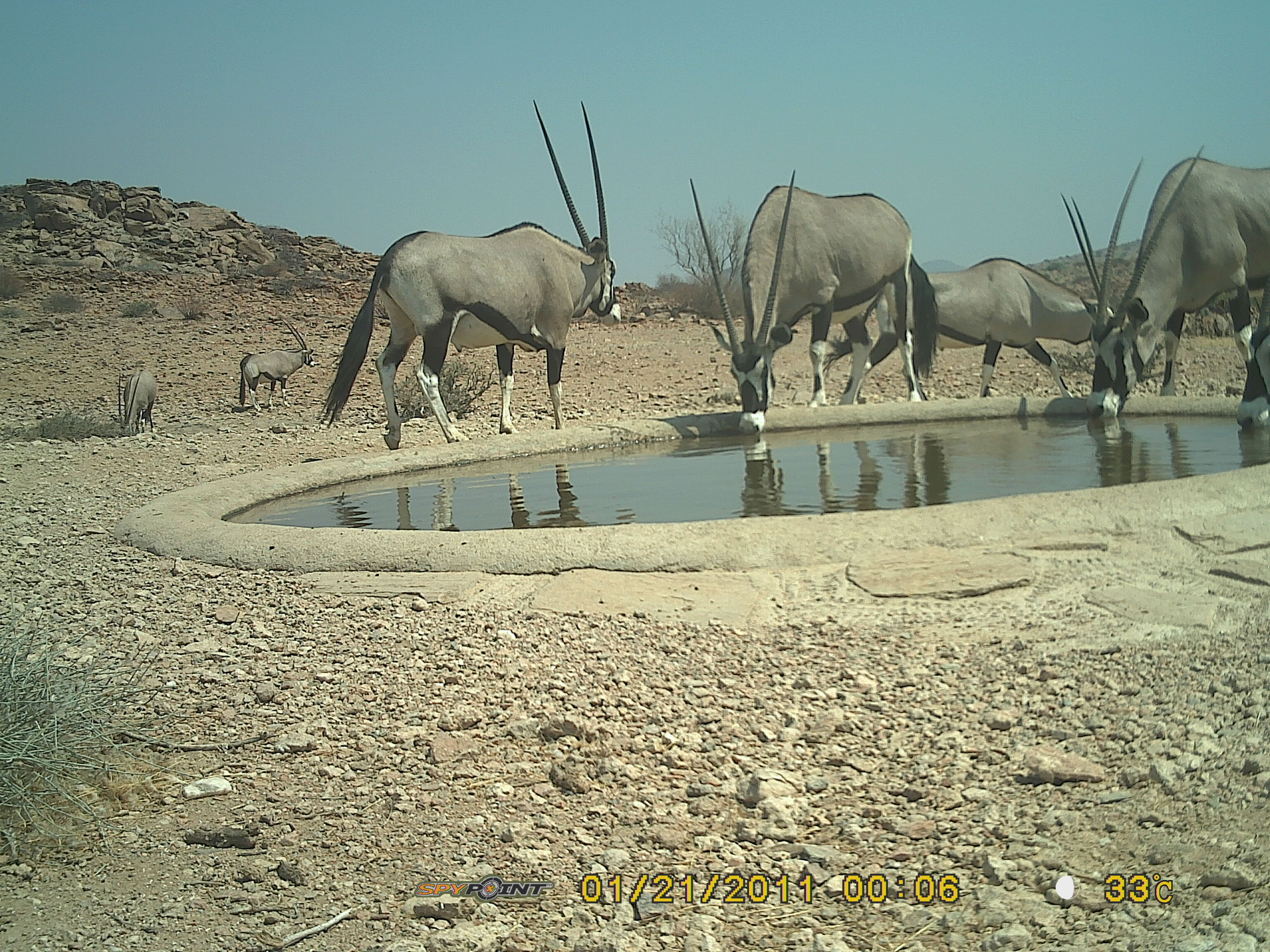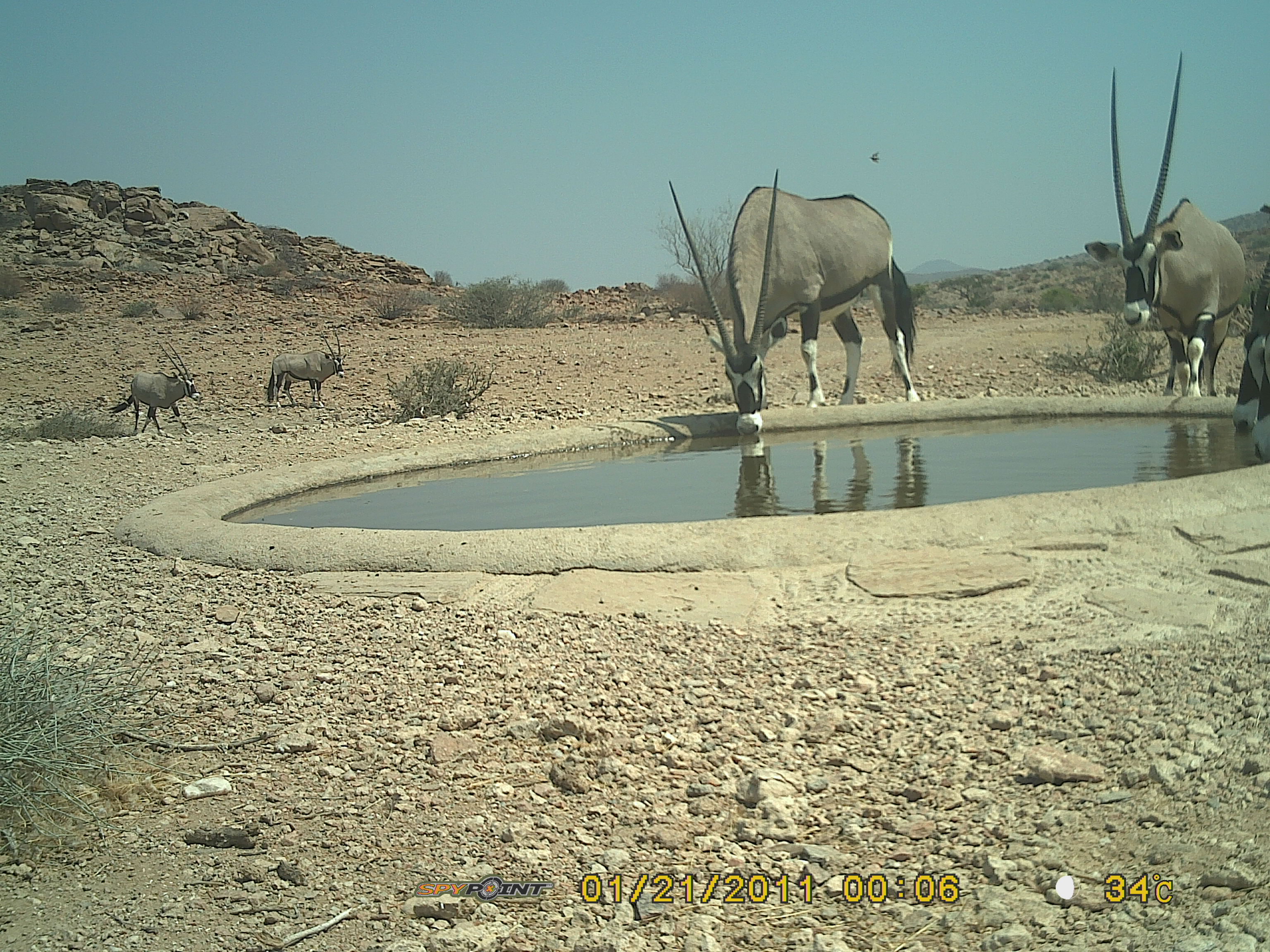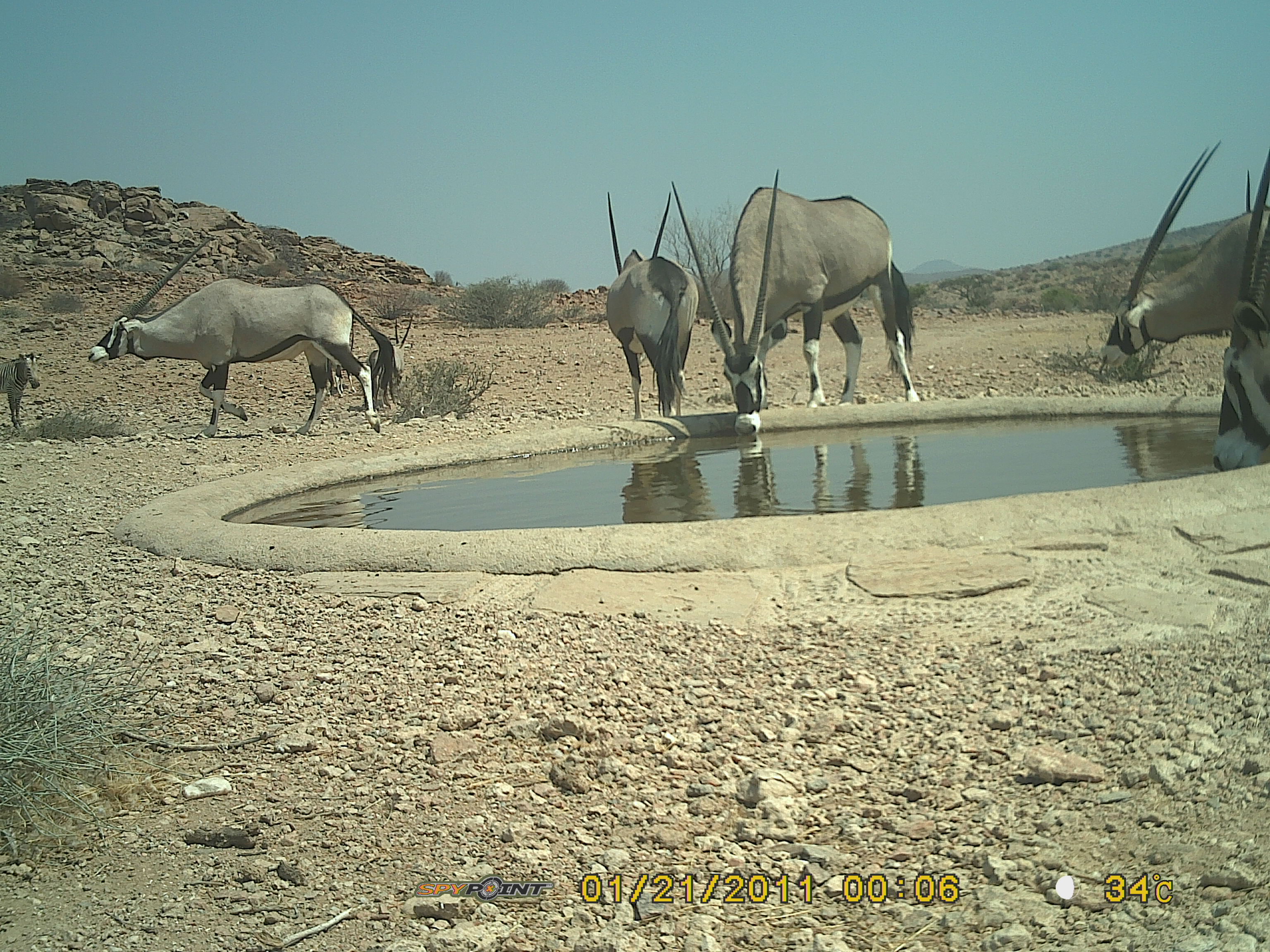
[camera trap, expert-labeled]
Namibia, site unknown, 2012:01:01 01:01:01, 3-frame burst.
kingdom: Animalia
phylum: Chordata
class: Mammalia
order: Artiodactyla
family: Bovidae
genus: Oryx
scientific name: Oryx gazella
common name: gemsbok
Oryx gazella (gemsbok).